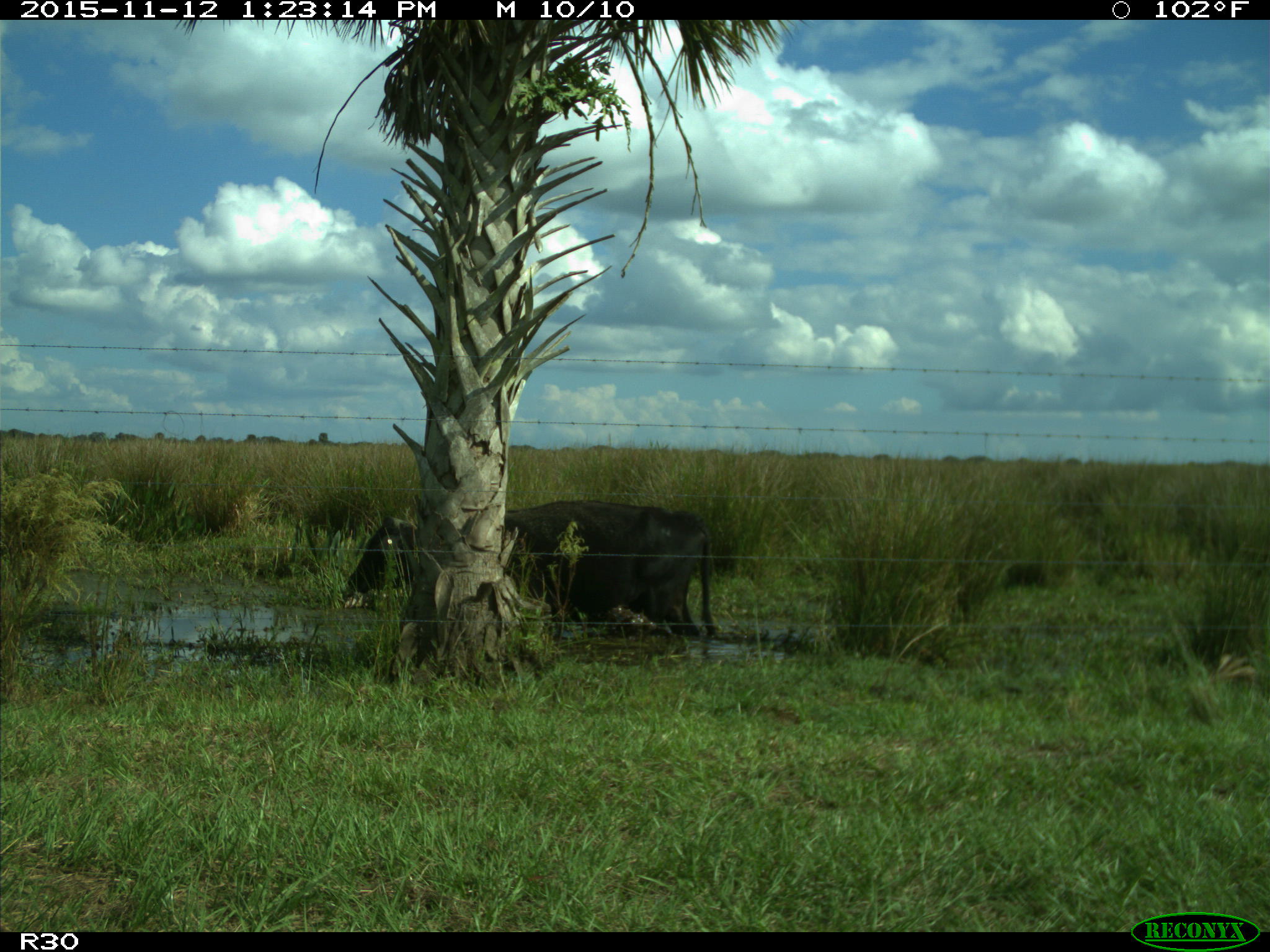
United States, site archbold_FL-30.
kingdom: Animalia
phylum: Chordata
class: Mammalia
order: Artiodactyla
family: Bovidae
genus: Bos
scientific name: Bos taurus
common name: domestic cow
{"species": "Bos taurus (domestic cow)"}